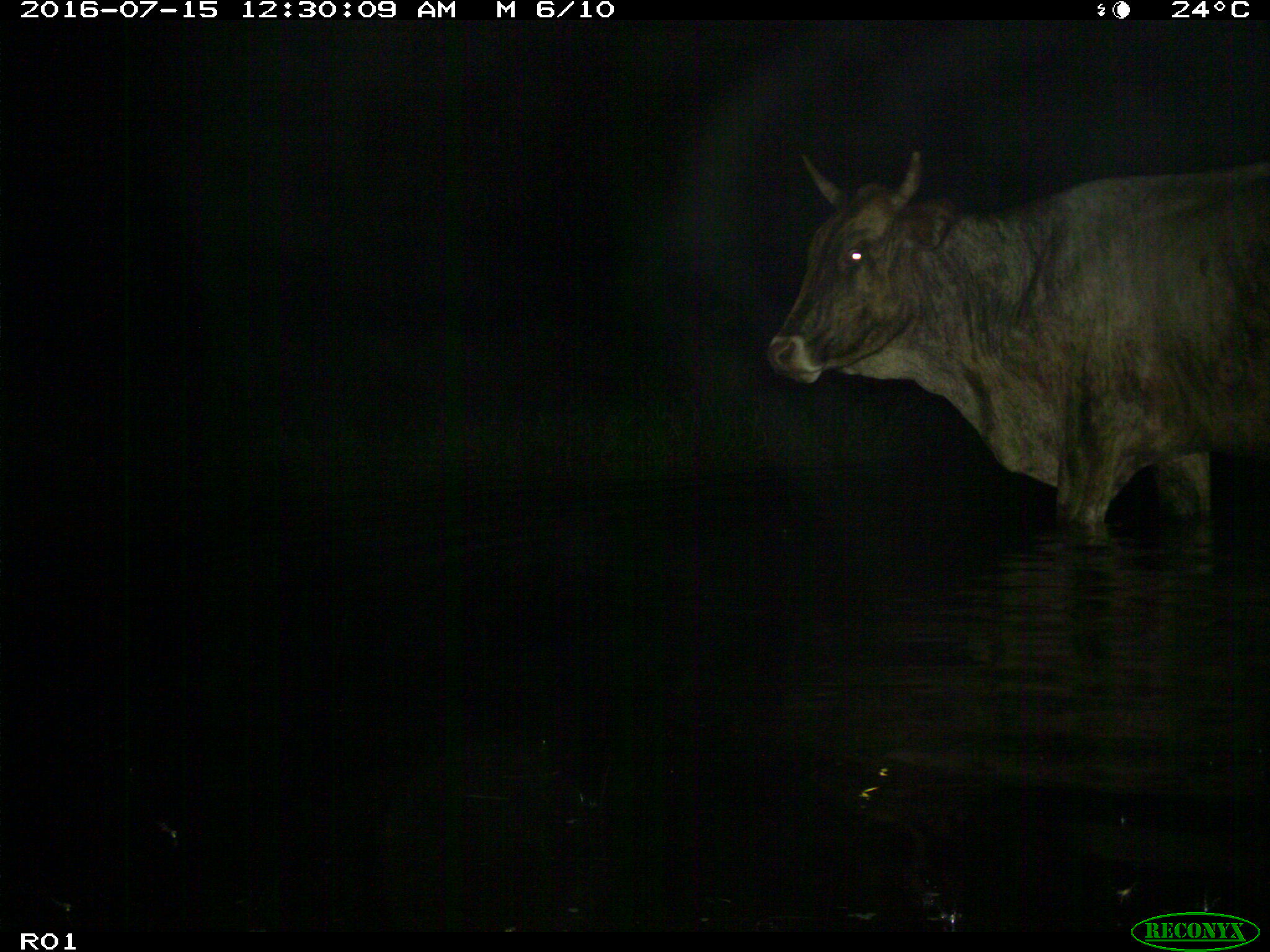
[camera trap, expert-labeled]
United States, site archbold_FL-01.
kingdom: Animalia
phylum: Chordata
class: Mammalia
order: Artiodactyla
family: Bovidae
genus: Bos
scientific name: Bos taurus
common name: domestic cow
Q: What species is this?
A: Bos taurus (domestic cow).